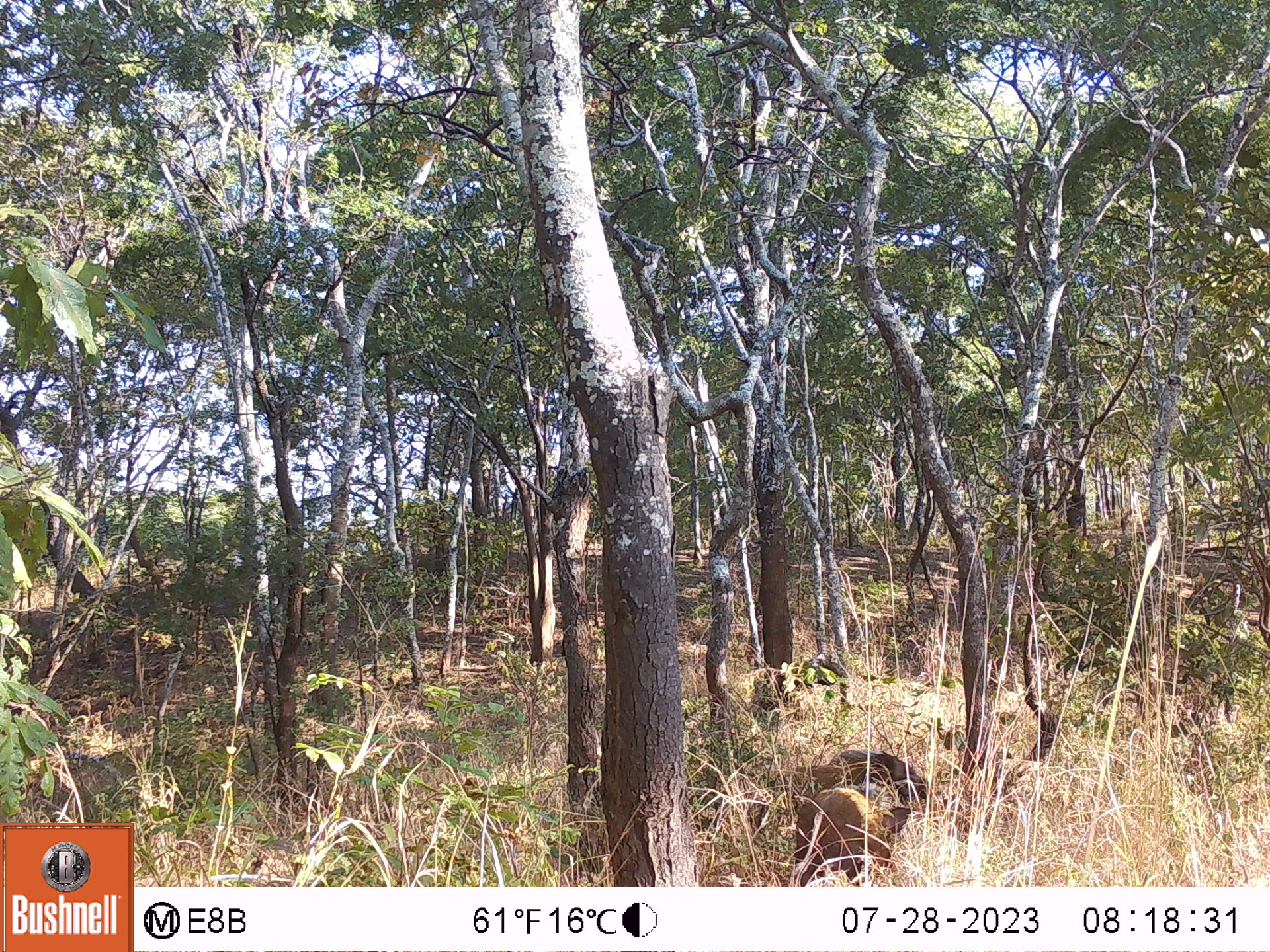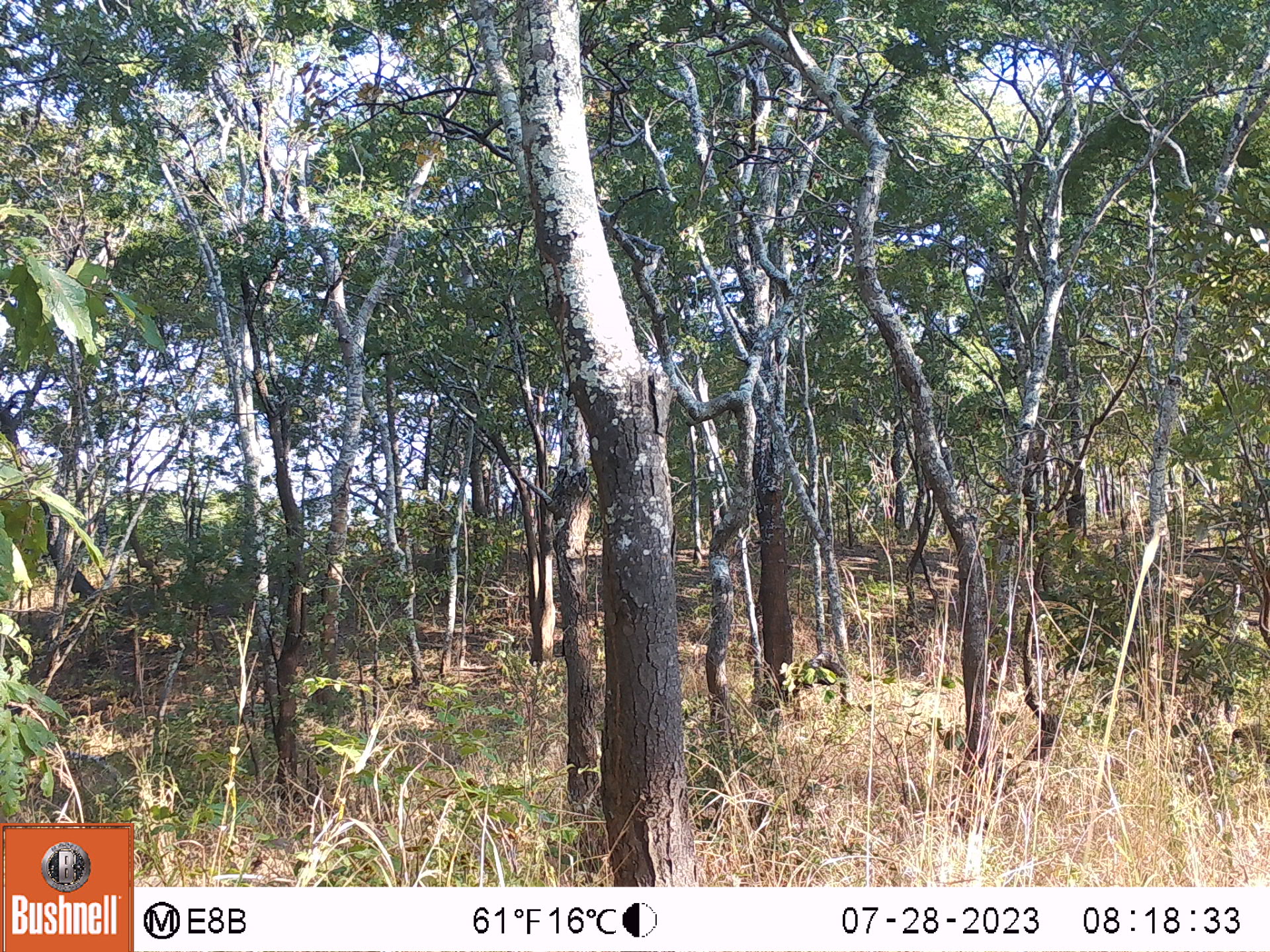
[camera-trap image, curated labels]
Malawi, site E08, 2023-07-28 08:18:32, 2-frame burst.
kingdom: Animalia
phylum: Chordata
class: Mammalia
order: Artiodactyla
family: Suidae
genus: Potamochoerus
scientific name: Potamochoerus larvatus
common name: bushpig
Bushpig (Potamochoerus larvatus), count 2.